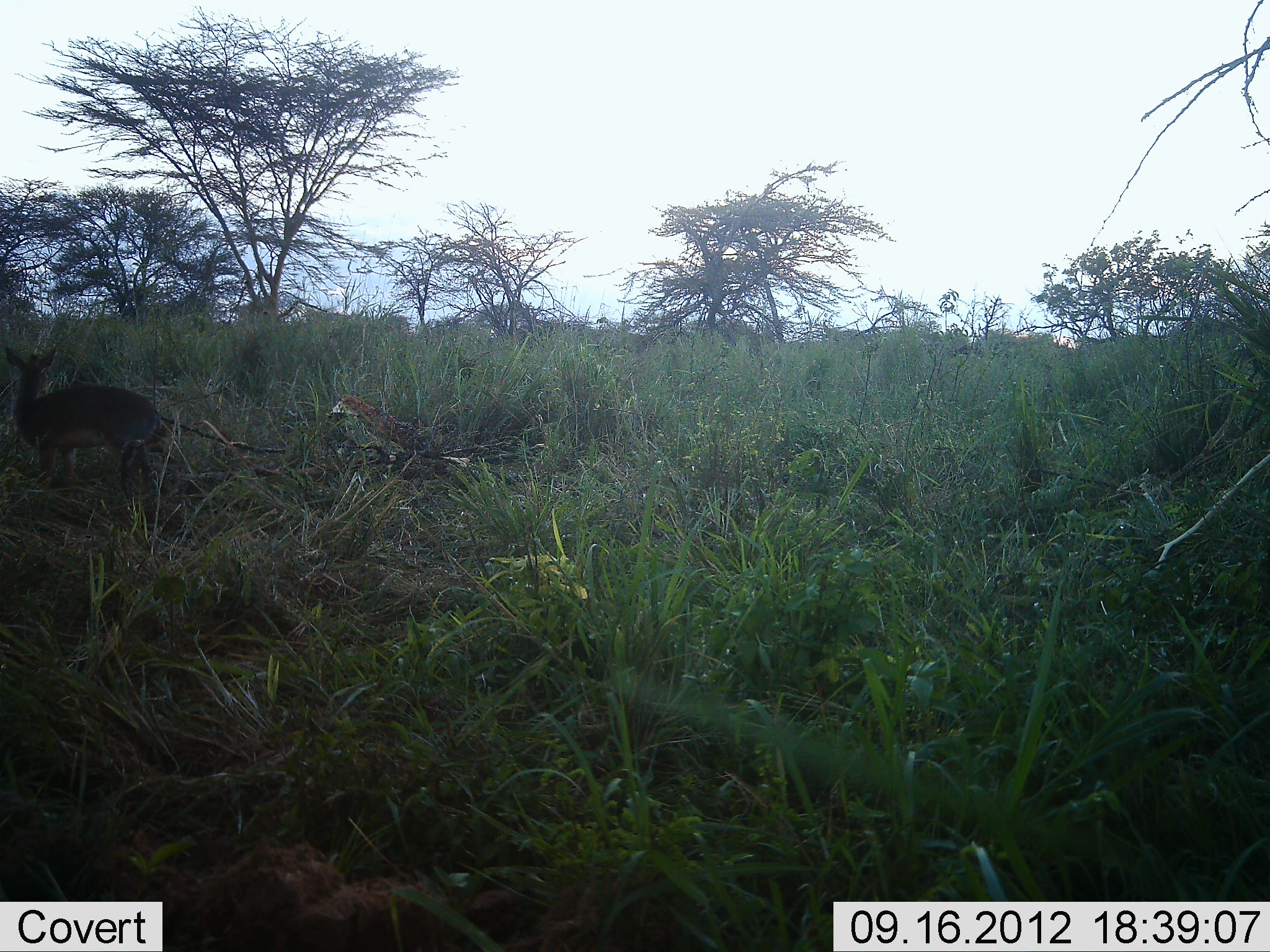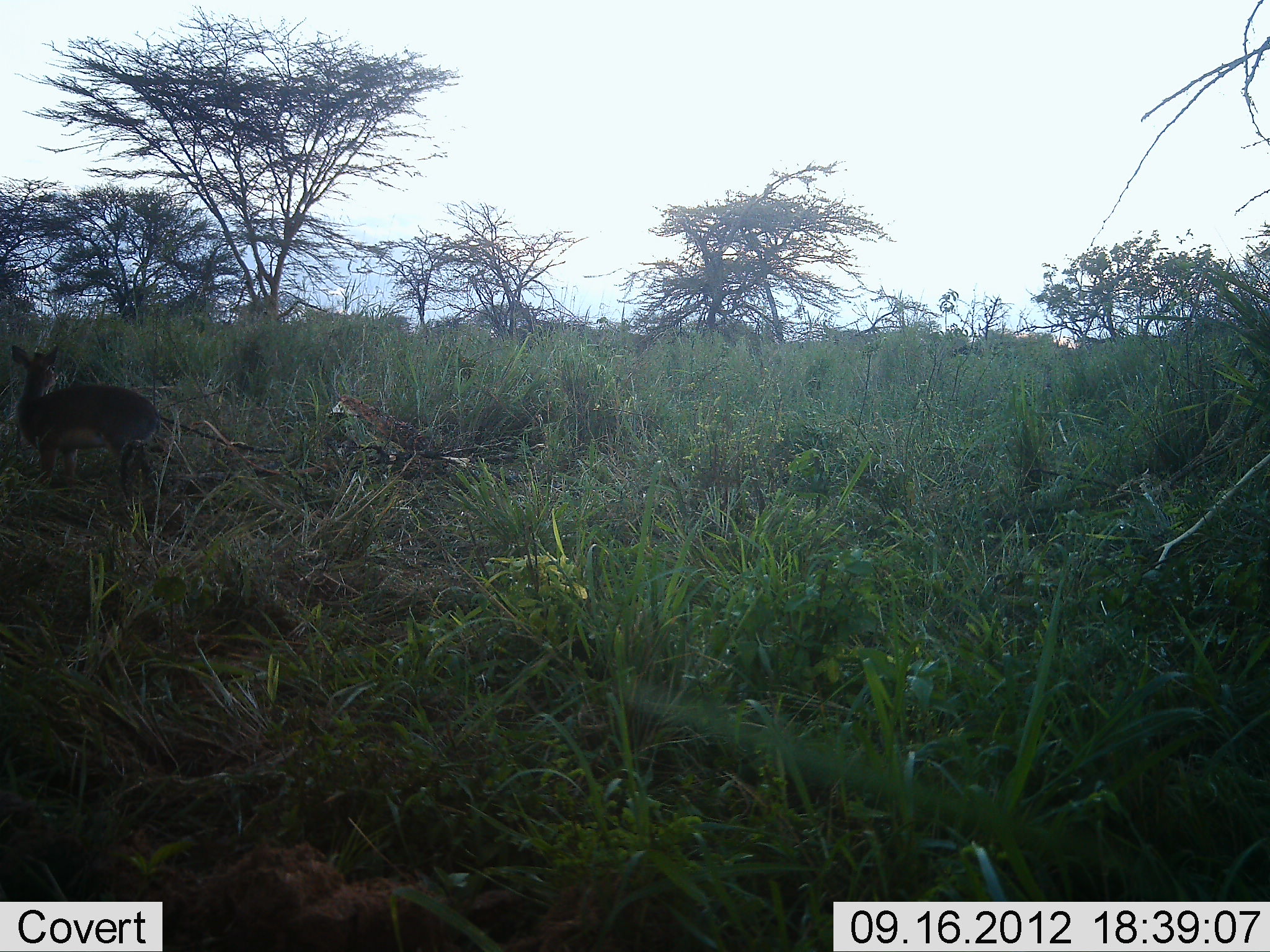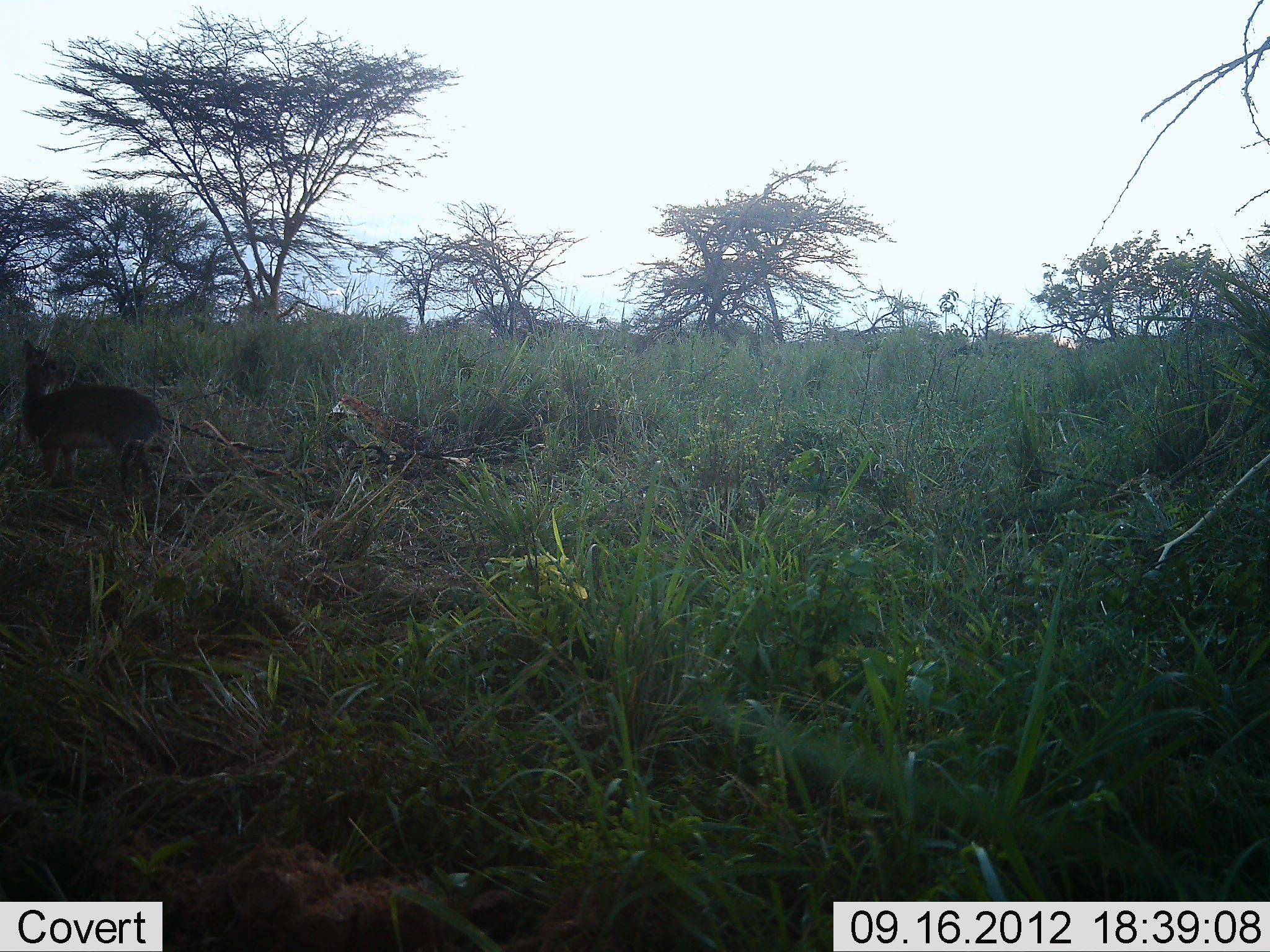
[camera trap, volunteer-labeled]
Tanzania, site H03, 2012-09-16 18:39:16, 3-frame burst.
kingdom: Animalia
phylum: Chordata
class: Mammalia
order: Artiodactyla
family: Bovidae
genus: Madoqua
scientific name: Madoqua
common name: dikdik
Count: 1.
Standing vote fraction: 100%.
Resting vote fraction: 0%.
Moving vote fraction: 0%.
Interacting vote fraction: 0%.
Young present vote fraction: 0%.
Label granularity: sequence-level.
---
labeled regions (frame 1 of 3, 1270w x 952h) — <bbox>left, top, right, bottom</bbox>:
animal: <bbox>2, 344, 172, 492</bbox>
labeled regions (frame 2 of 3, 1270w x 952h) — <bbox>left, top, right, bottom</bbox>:
animal: <bbox>9, 342, 163, 490</bbox>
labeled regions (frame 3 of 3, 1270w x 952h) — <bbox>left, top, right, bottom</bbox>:
animal: <bbox>18, 336, 165, 501</bbox>